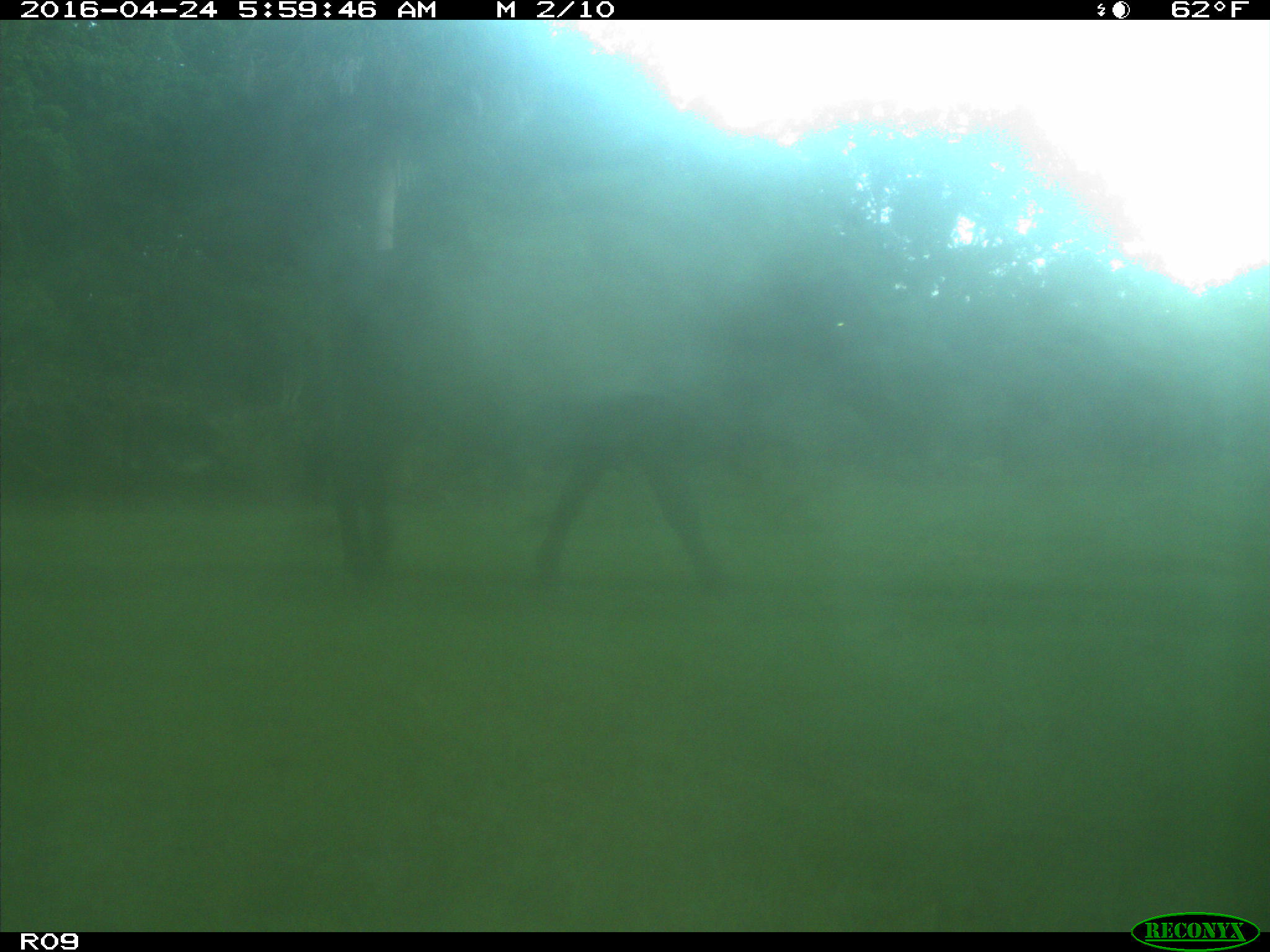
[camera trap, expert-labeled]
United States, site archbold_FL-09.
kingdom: Animalia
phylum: Chordata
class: Mammalia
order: Artiodactyla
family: Bovidae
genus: Bos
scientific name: Bos taurus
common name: domestic cow